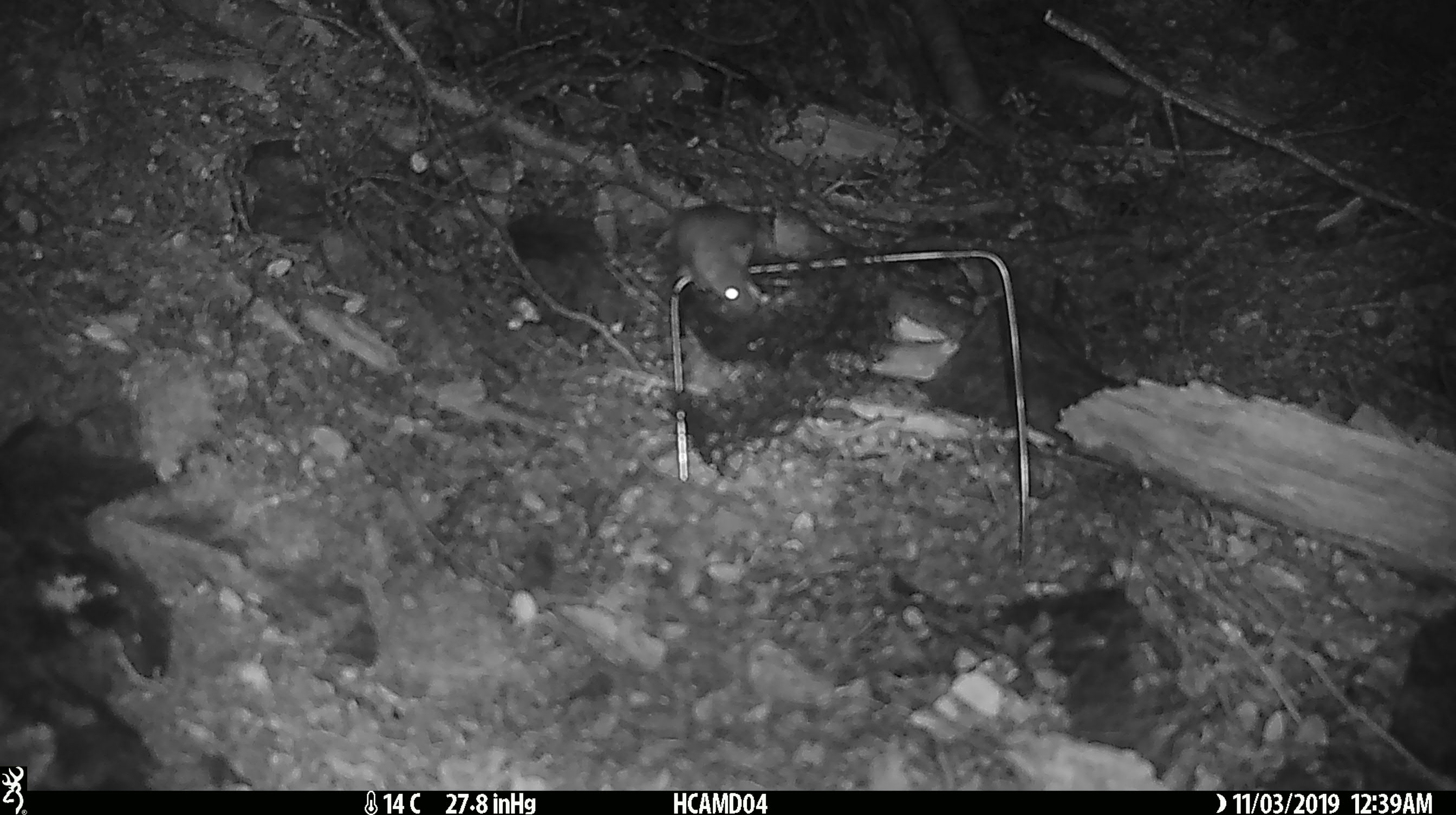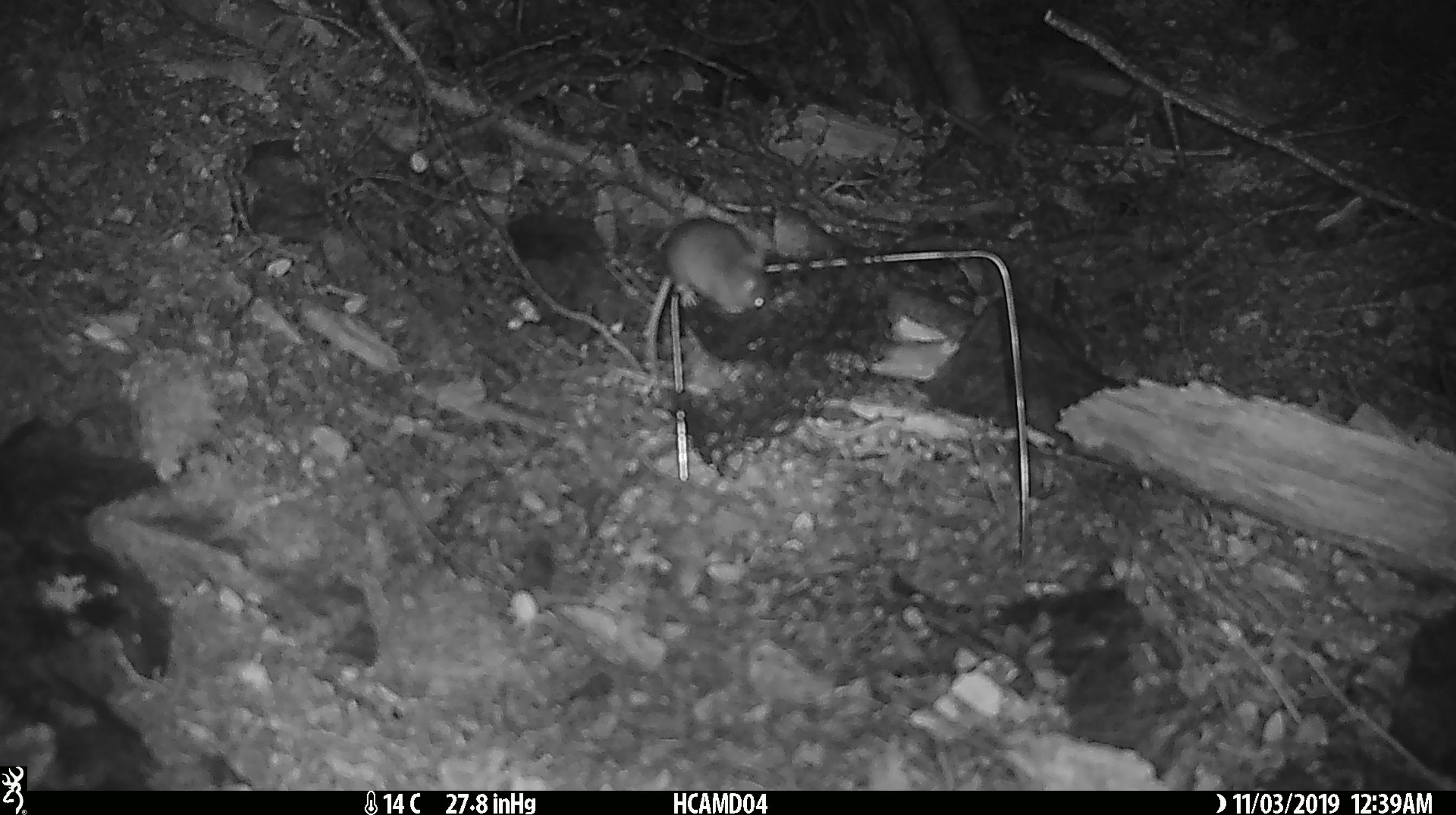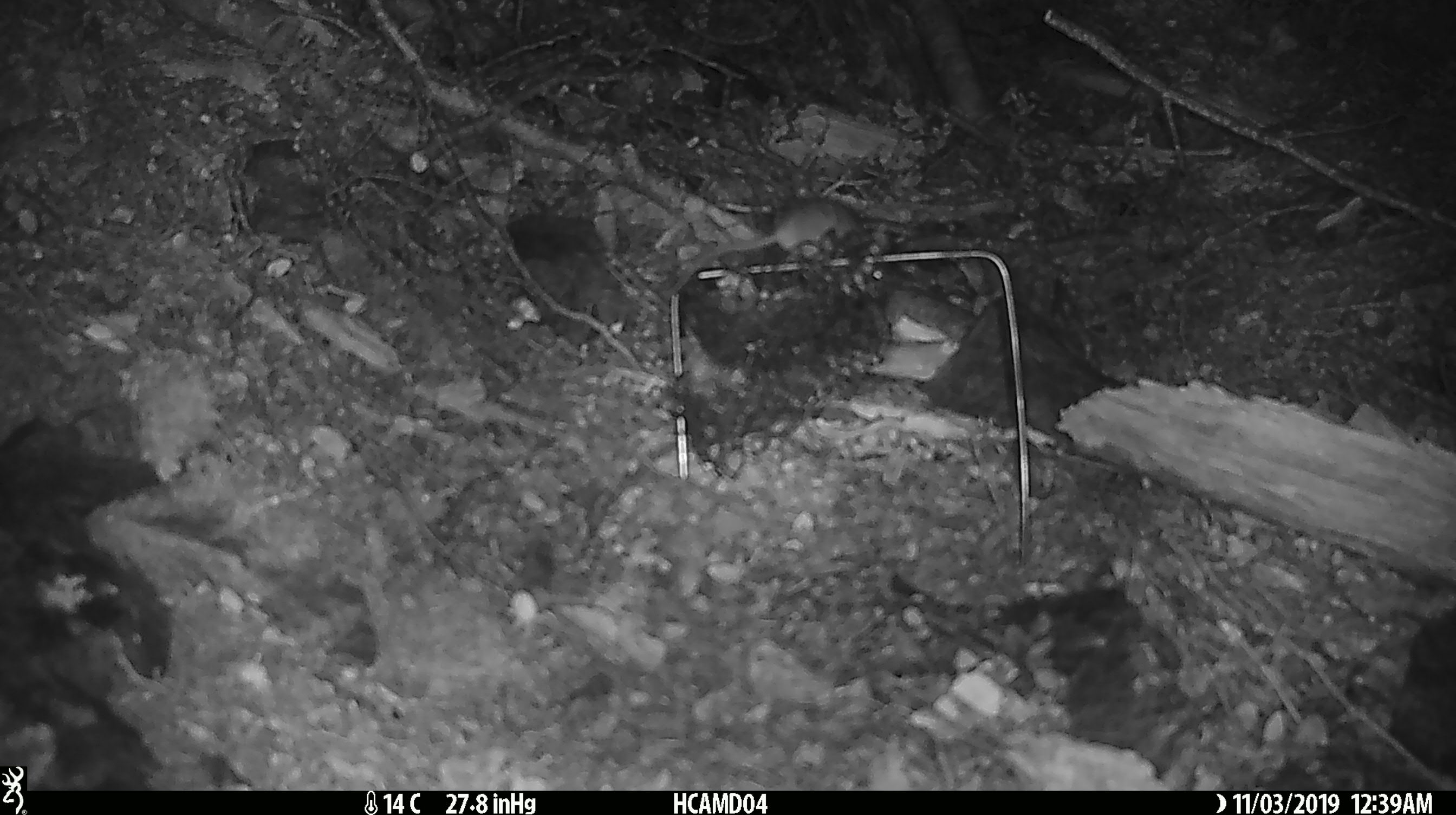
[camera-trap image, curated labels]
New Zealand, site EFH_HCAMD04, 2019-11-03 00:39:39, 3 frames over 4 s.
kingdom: Animalia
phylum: Chordata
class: Mammalia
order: Rodentia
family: Muridae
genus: Mus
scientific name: Mus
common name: mouse